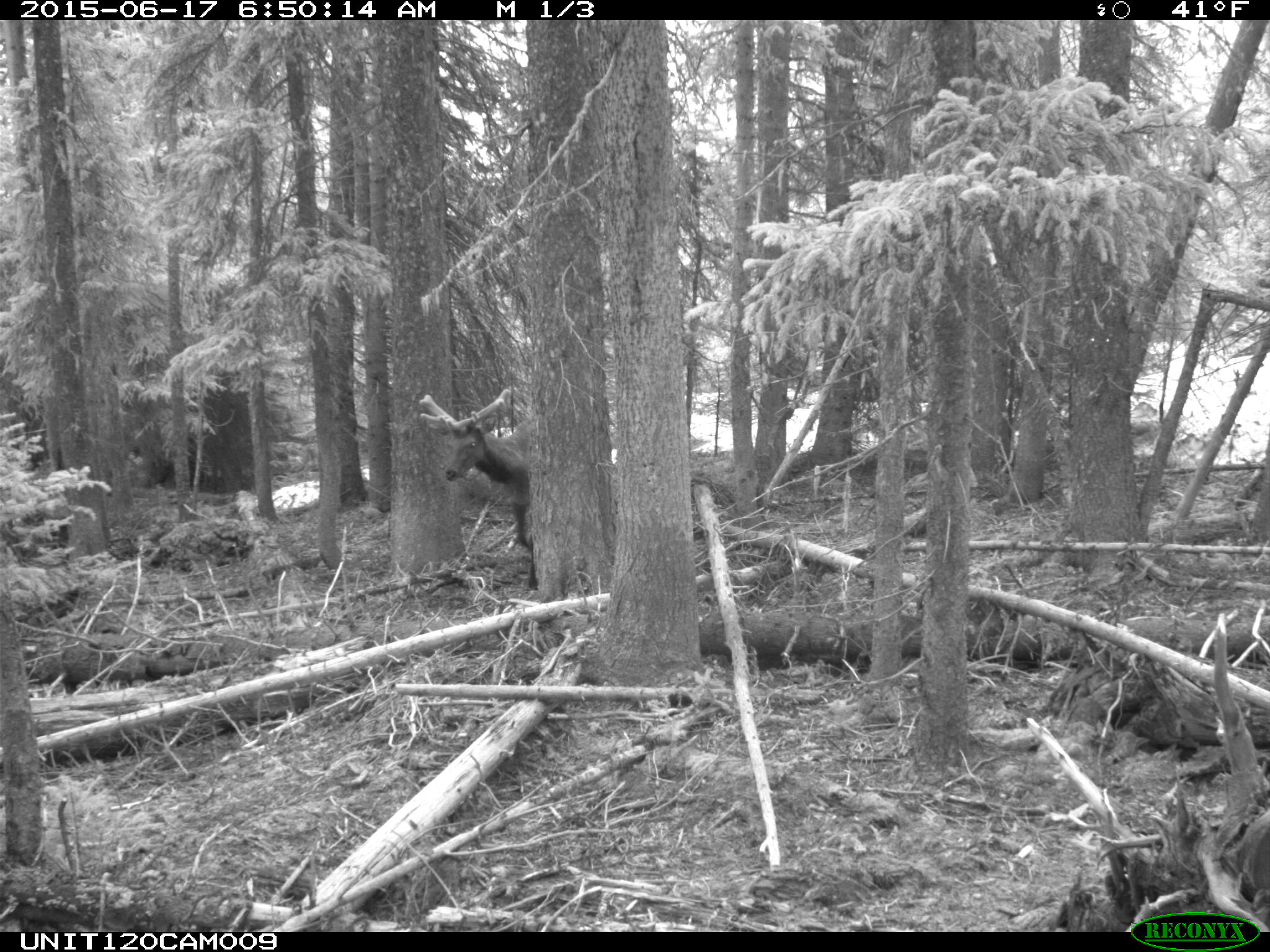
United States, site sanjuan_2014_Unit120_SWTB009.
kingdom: Animalia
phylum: Chordata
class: Mammalia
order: Artiodactyla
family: Cervidae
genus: Cervus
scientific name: Cervus elaphus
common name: red deer